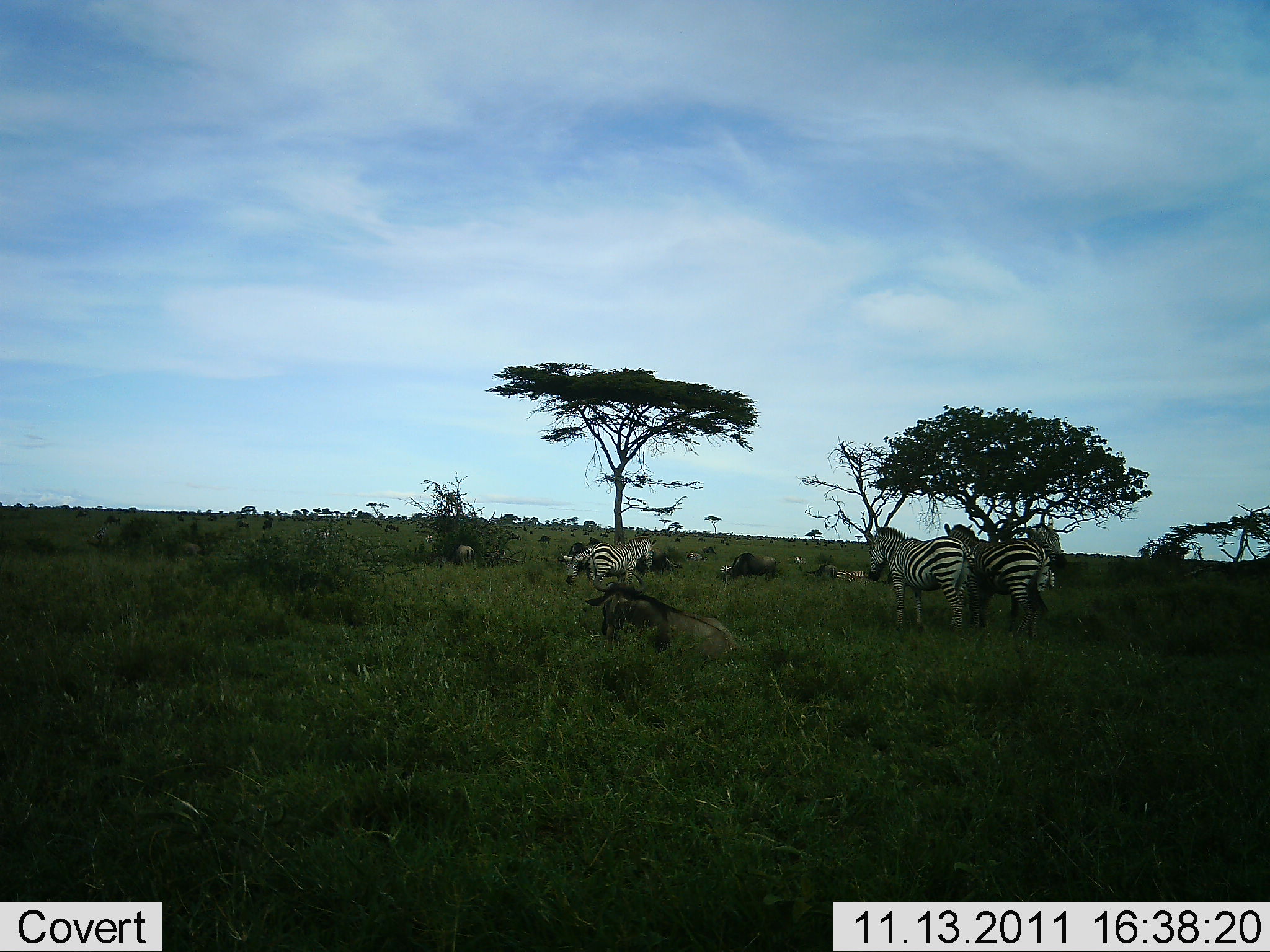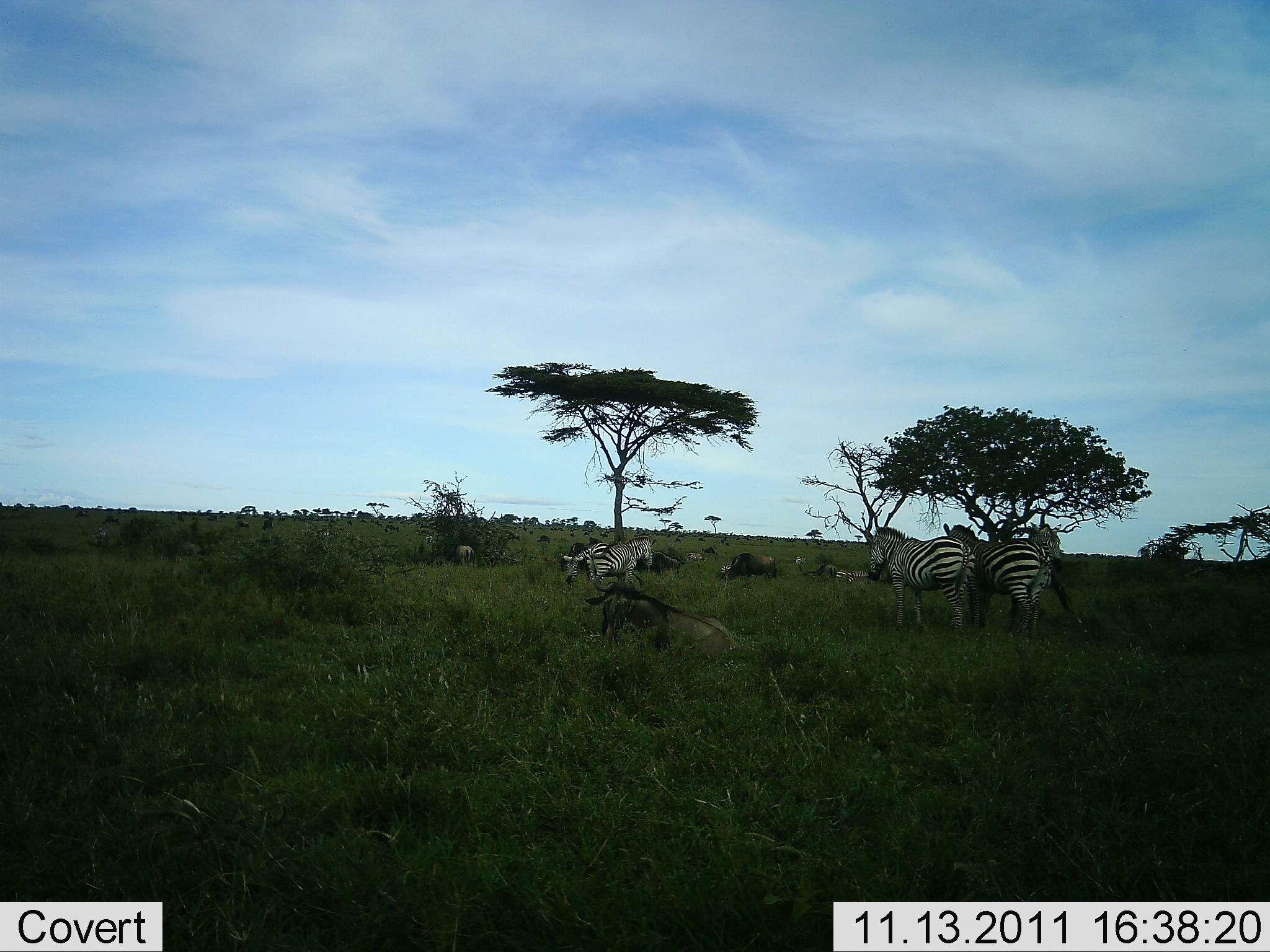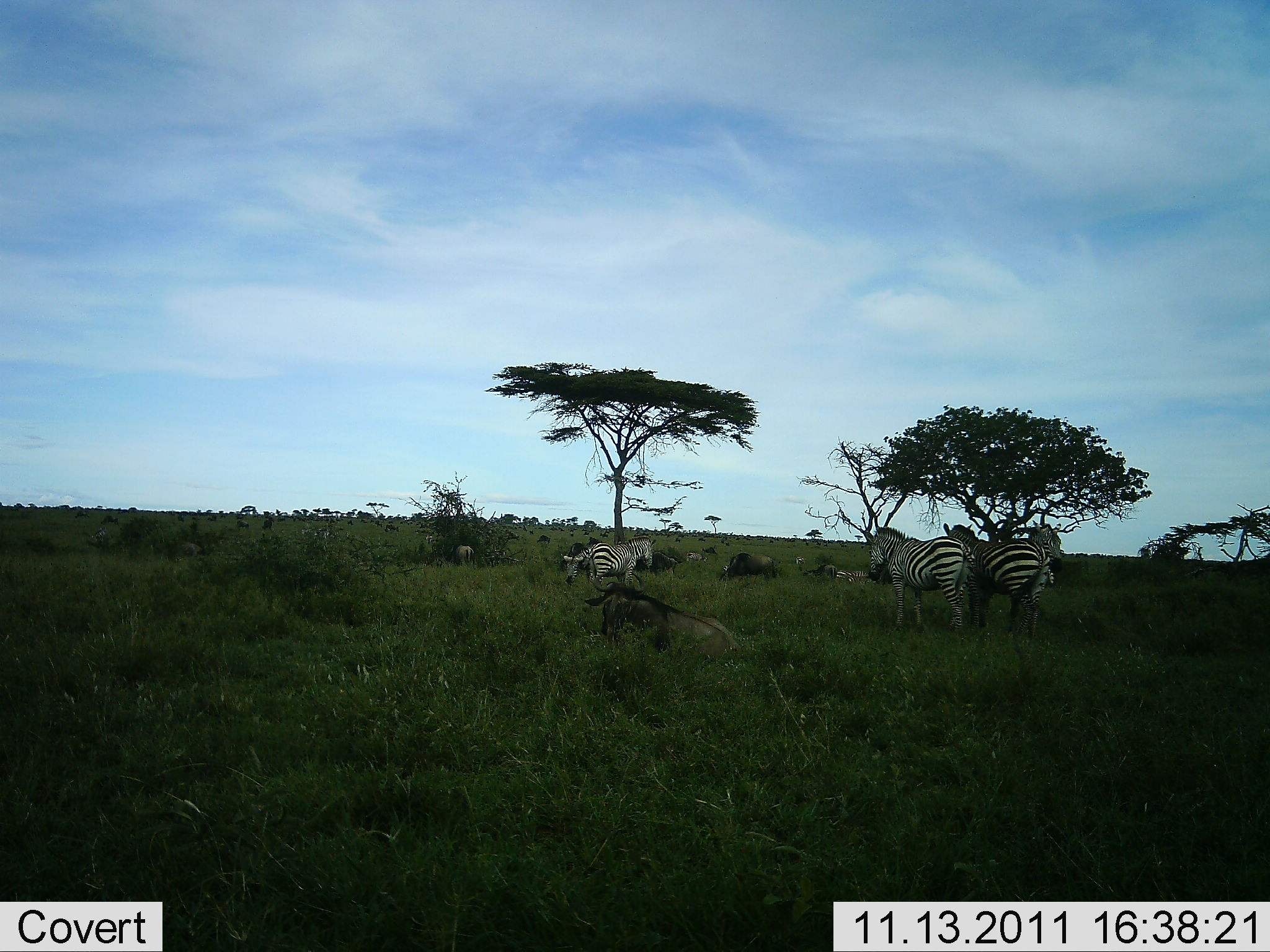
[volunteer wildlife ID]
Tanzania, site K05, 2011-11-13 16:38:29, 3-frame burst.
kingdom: Animalia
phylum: Chordata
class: Mammalia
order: Artiodactyla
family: Bovidae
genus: Connochaetes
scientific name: Connochaetes taurinus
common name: blue wildebeest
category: wildebeest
Wildebeest (blue wildebeest) (Connochaetes taurinus), count 3. Behavior (volunteer vote fractions): standing 33%, resting 67%, moving 17%, interacting 0%. Young present (vote fraction): 0%. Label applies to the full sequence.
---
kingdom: Animalia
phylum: Chordata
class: Mammalia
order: Perissodactyla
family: Equidae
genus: Equus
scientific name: Equus quagga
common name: plains zebra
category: zebra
Zebra (plains zebra) (Equus quagga), count 3. Behavior (volunteer vote fractions): standing 82%, resting 12%, moving 24%, interacting 6%. Young present (vote fraction): 0%. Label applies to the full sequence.